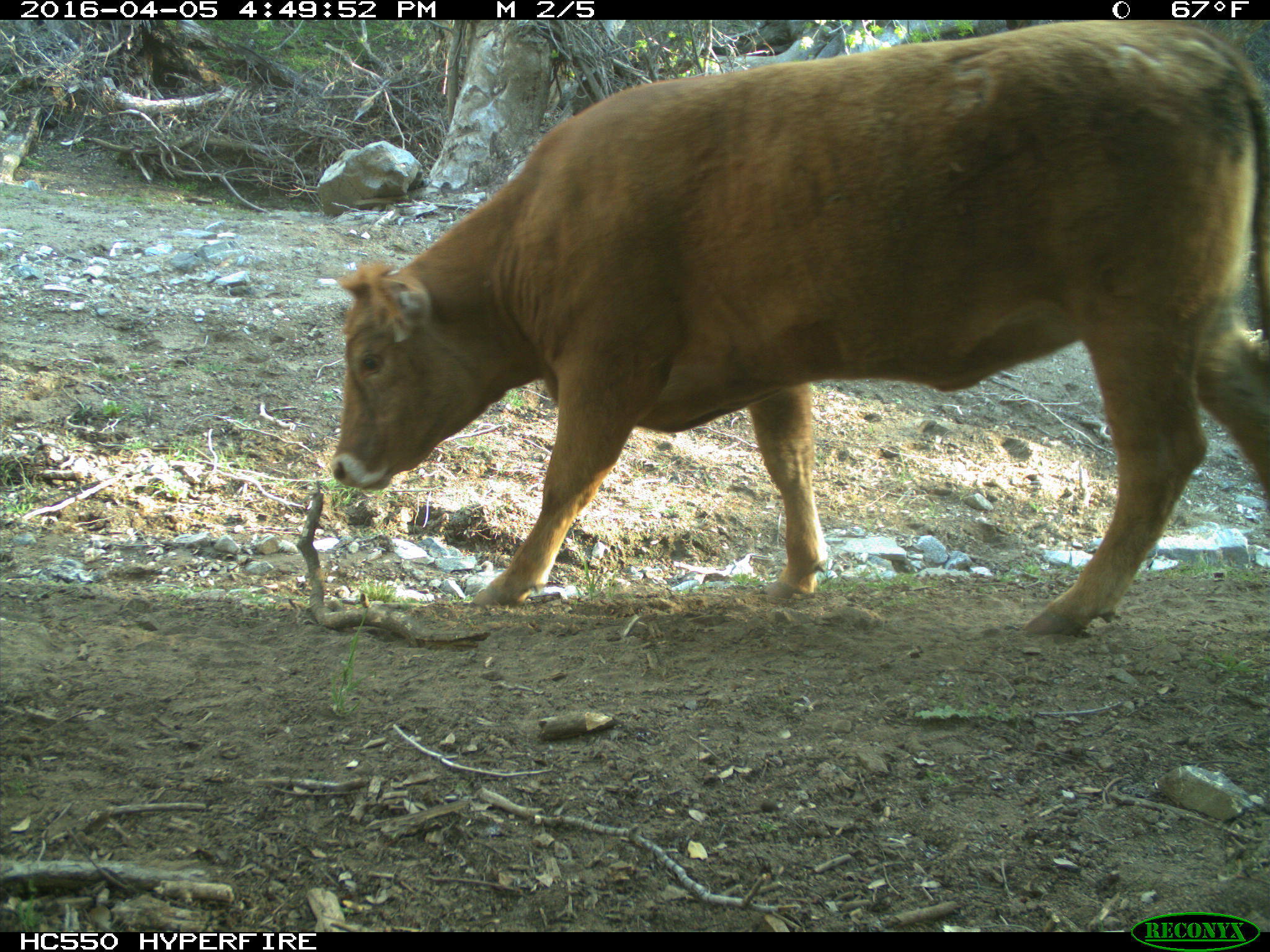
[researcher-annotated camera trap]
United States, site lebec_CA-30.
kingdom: Animalia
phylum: Chordata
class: Mammalia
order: Artiodactyla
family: Bovidae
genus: Bos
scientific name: Bos taurus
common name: domestic cow